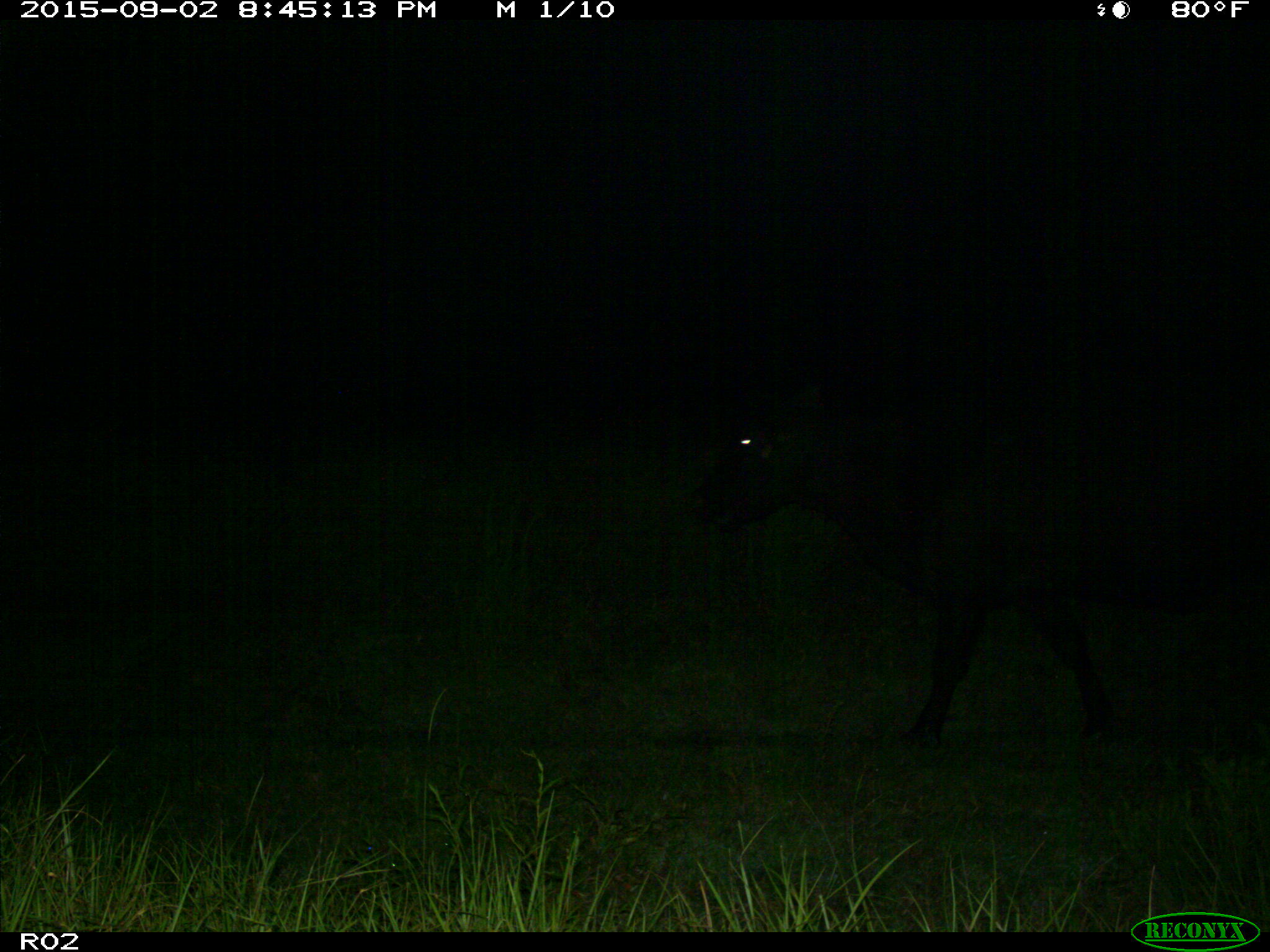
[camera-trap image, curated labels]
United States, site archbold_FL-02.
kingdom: Animalia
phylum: Chordata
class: Mammalia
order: Artiodactyla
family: Bovidae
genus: Bos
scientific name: Bos taurus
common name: domestic cow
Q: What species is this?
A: Bos taurus (domestic cow).